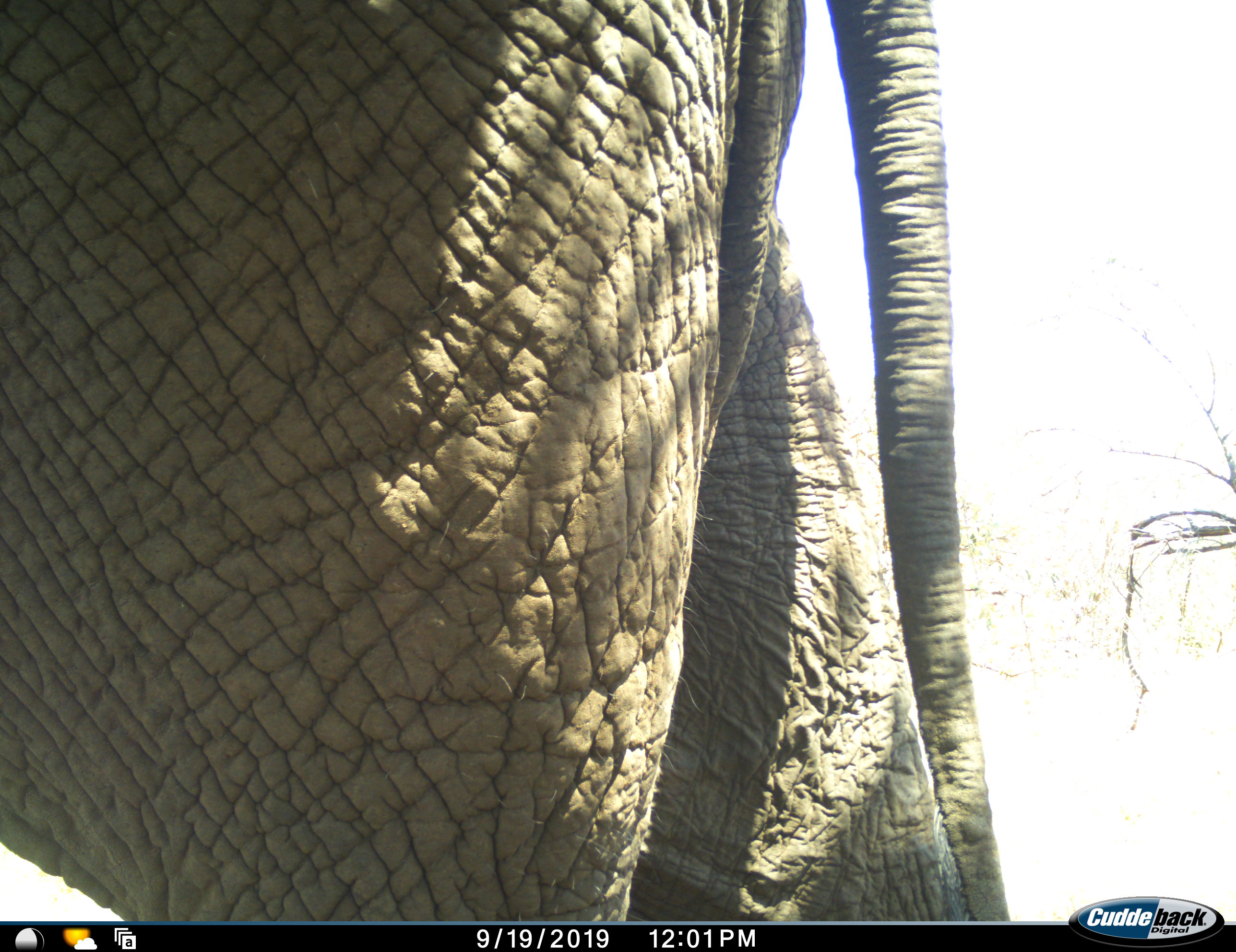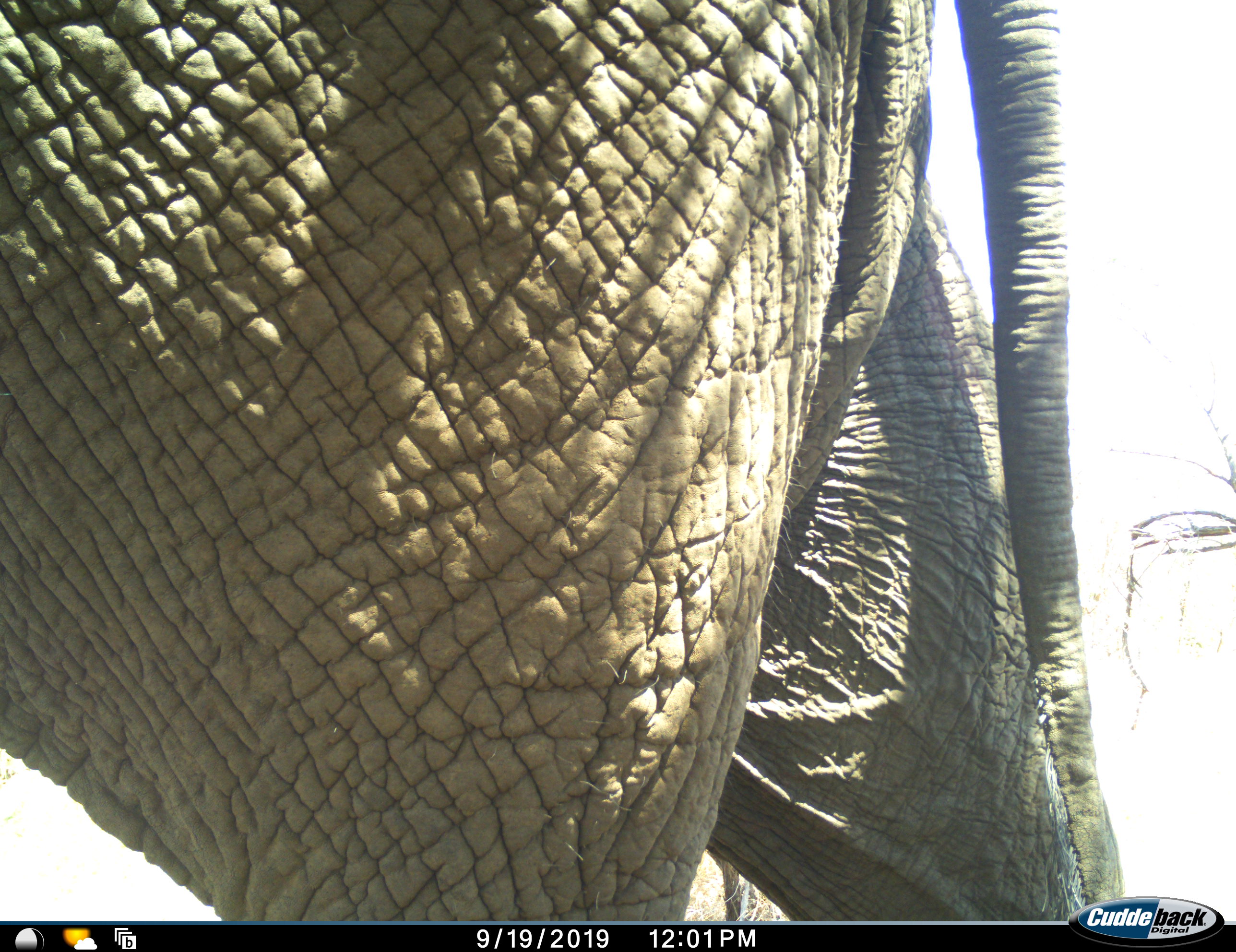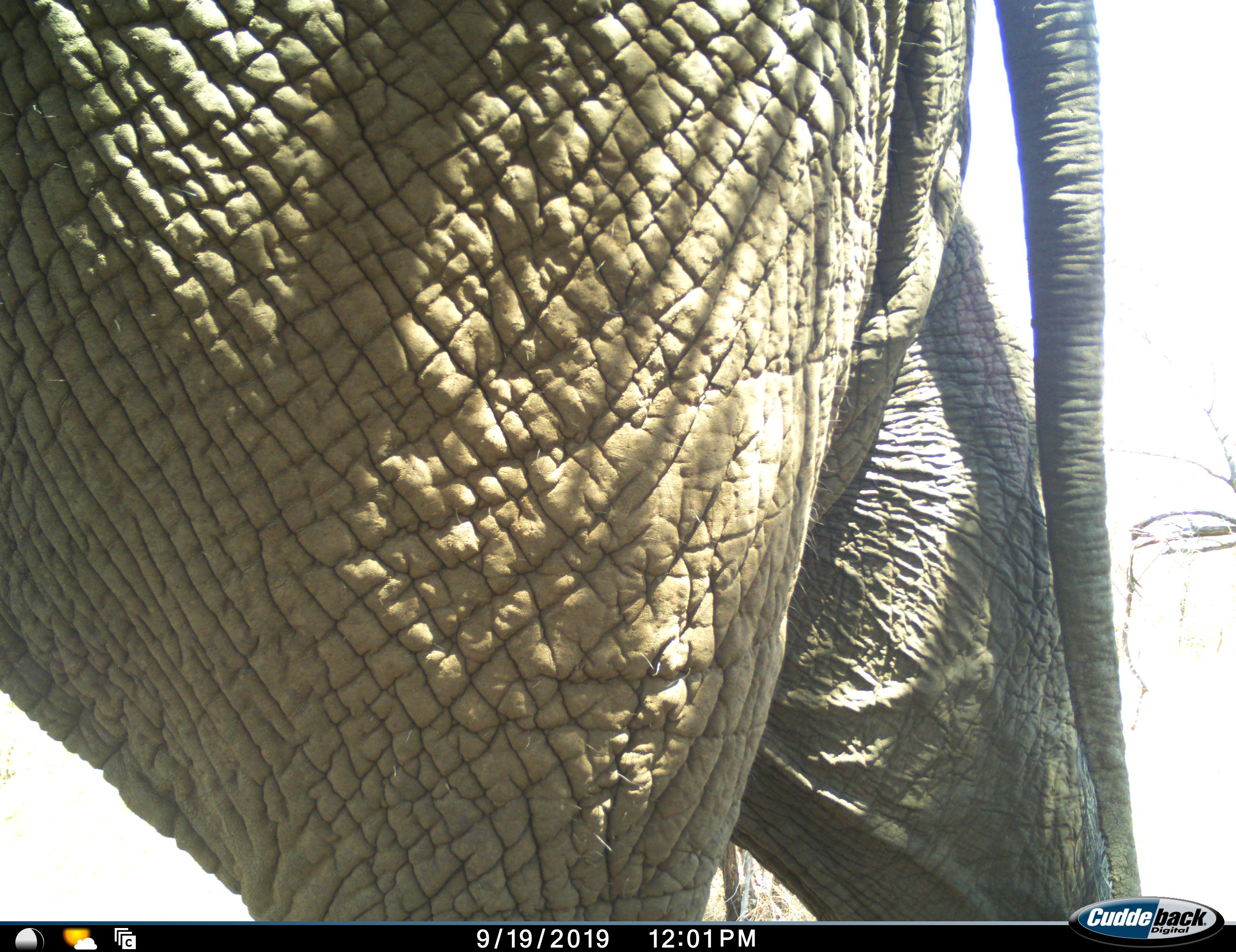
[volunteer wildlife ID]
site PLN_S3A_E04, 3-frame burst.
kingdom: Animalia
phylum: Chordata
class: Mammalia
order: Proboscidea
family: Elephantidae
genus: Loxodonta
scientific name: Loxodonta africana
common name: african bush elephant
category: elephant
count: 1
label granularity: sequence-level